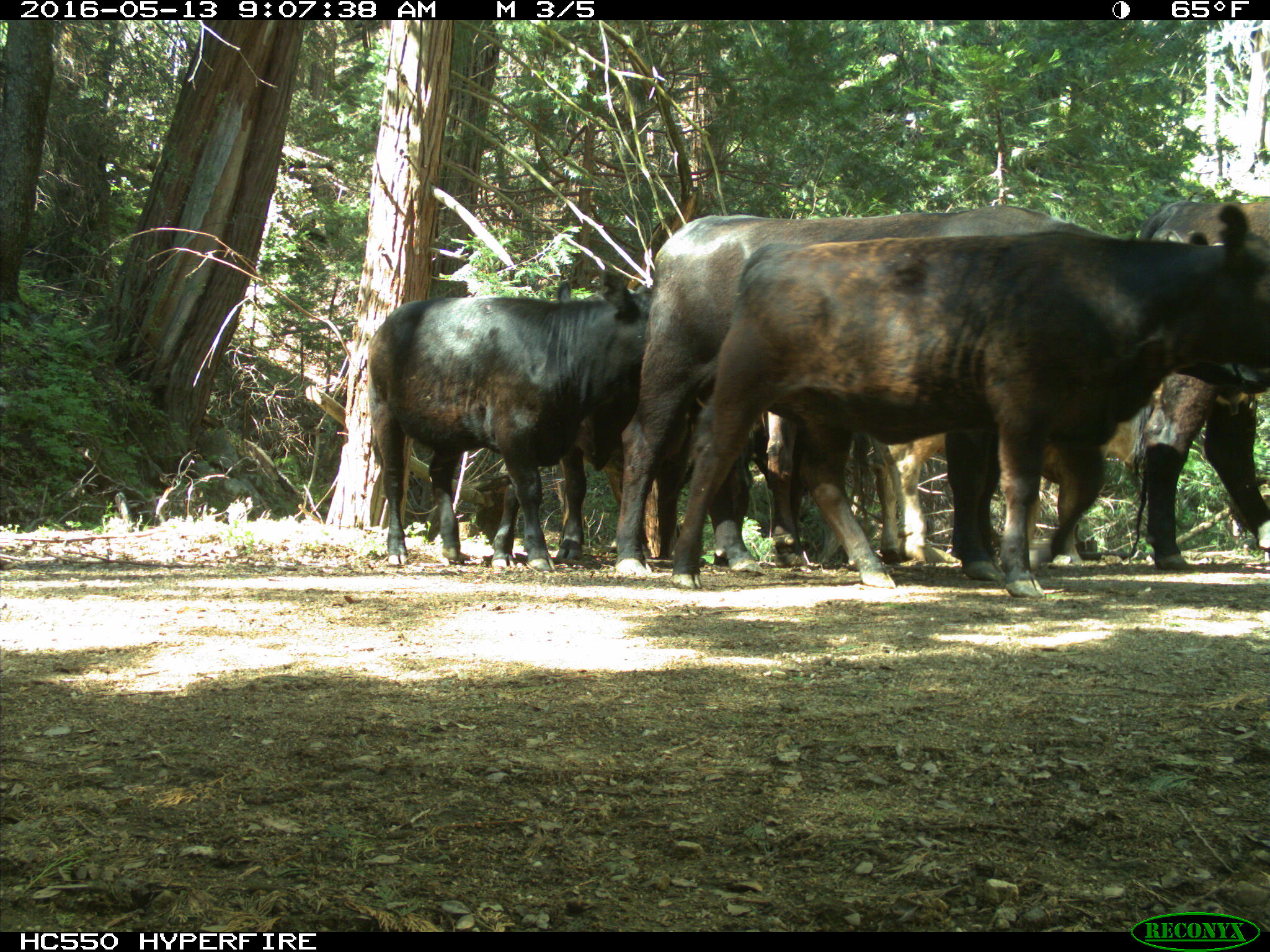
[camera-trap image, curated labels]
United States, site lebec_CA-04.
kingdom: Animalia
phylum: Chordata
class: Mammalia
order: Artiodactyla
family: Bovidae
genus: Bos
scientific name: Bos taurus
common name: domestic cow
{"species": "Bos taurus (domestic cow)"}